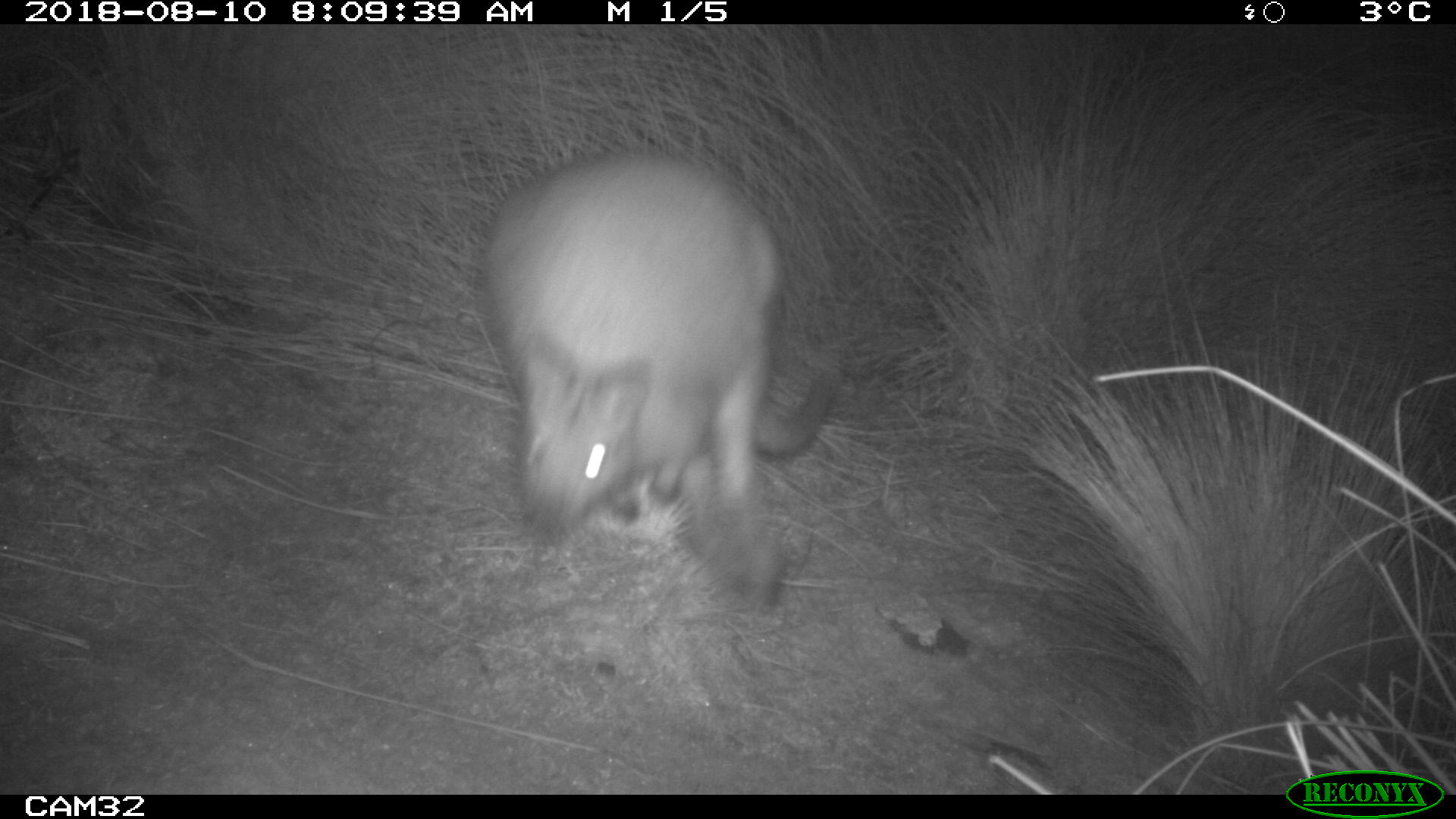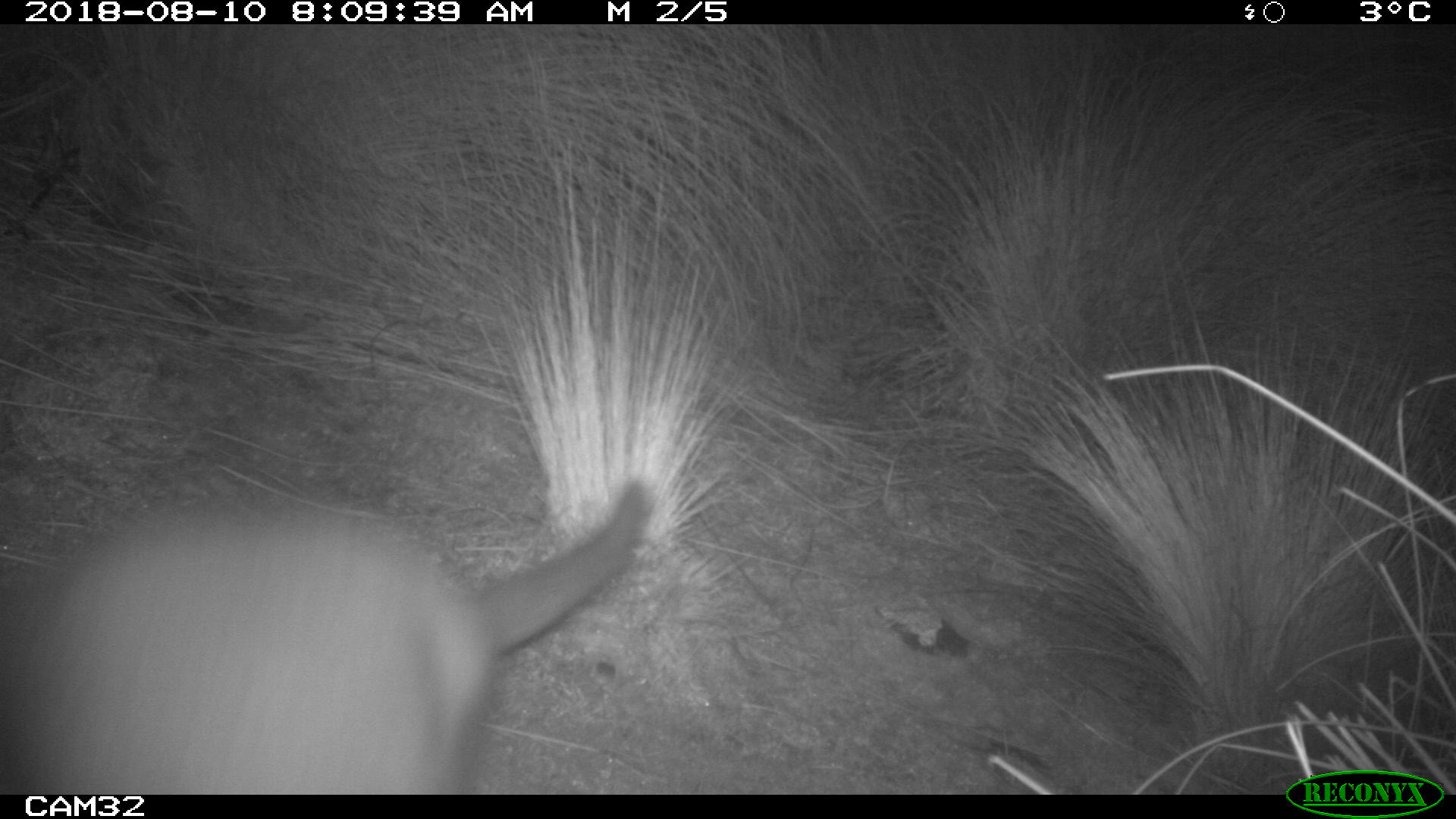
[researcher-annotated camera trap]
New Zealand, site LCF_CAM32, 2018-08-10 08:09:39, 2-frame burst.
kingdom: Animalia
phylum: Chordata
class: Mammalia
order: Diprotodontia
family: Macropodidae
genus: Notamacropus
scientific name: Notamacropus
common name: wallaby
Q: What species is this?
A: Wallaby (Notamacropus).